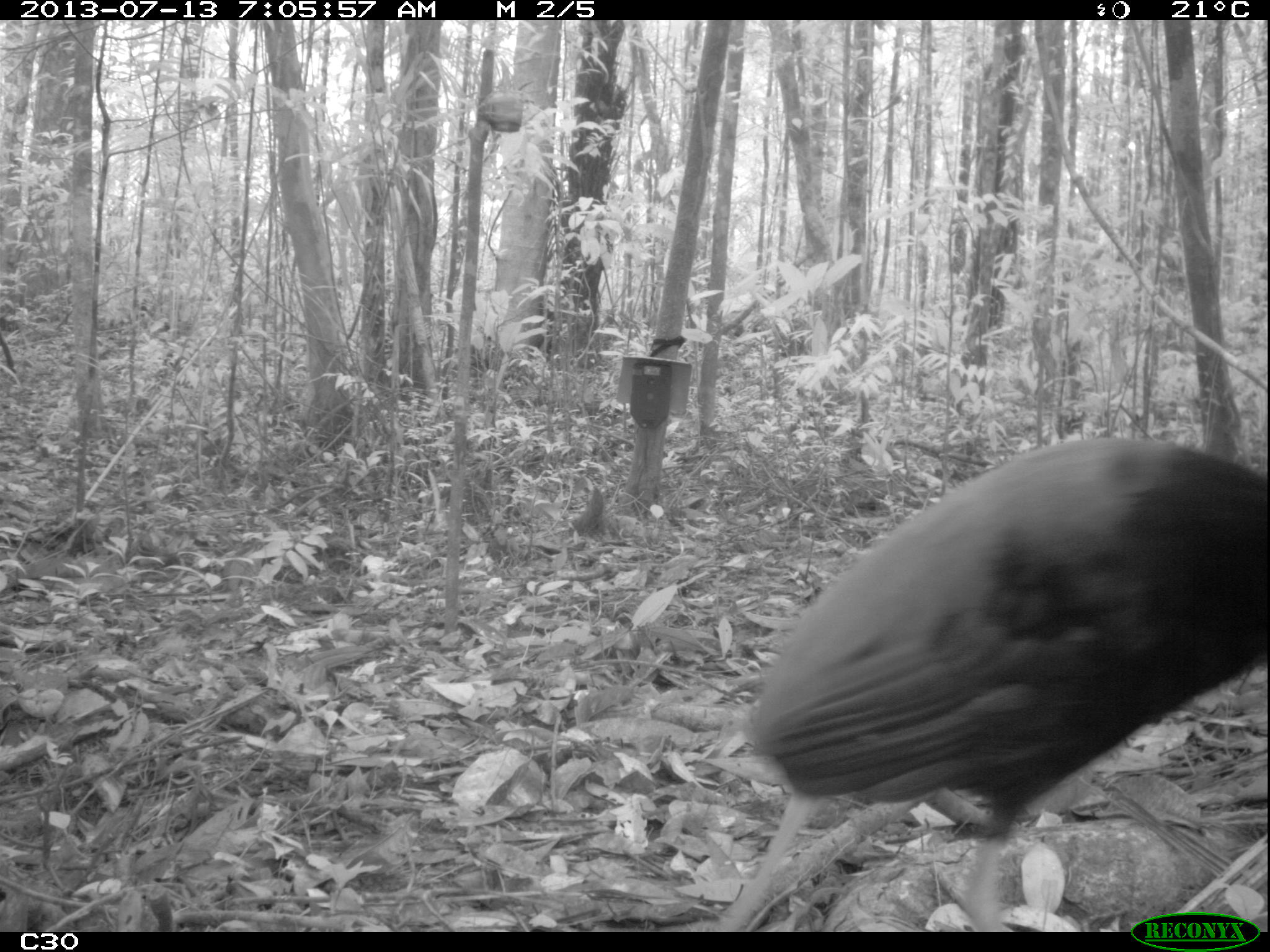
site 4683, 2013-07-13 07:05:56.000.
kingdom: Animalia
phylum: Chordata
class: Aves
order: Gruiformes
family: Psophiidae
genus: Psophia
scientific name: Psophia crepitans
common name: gray-winged trumpeter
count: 1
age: adult